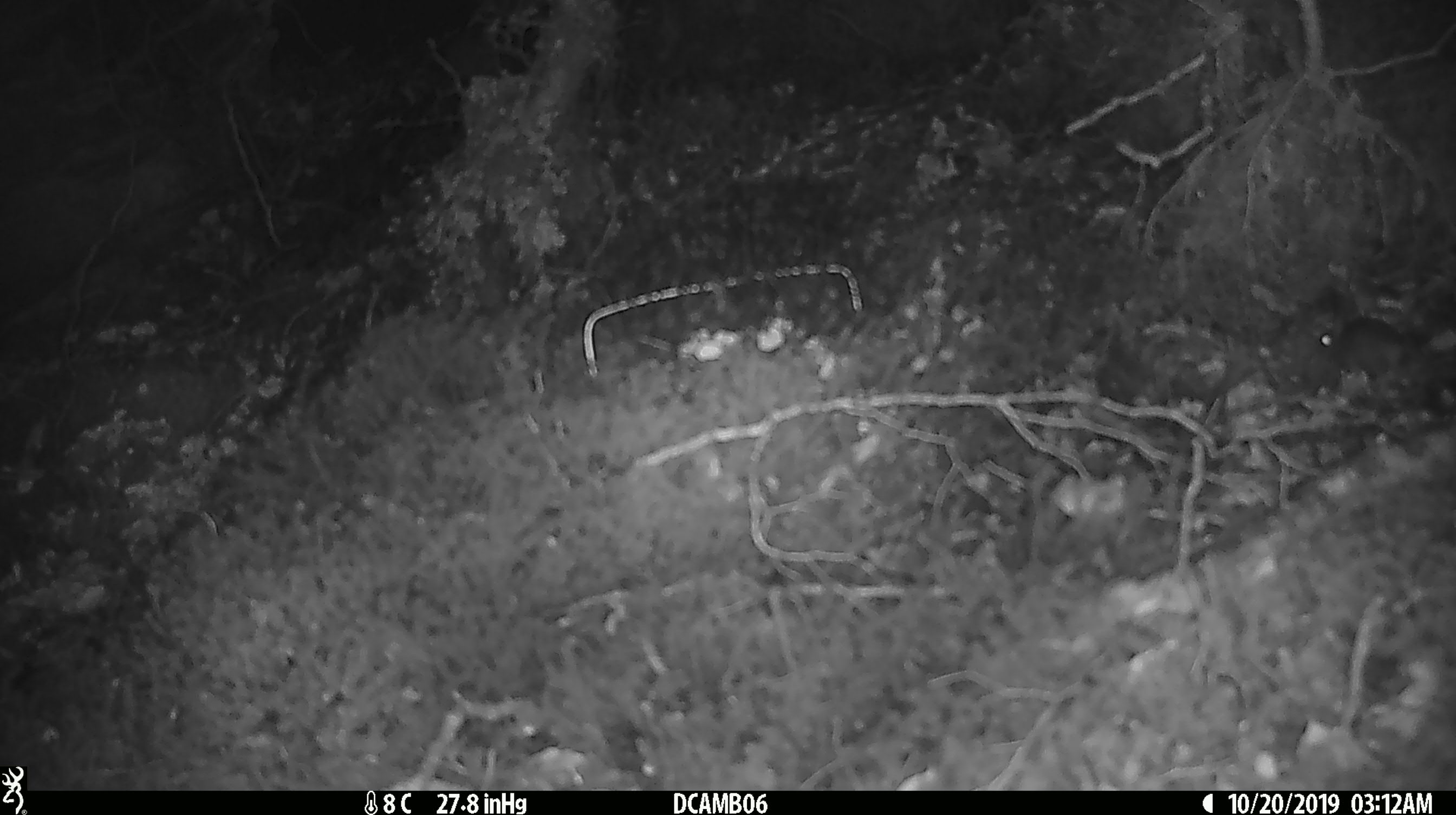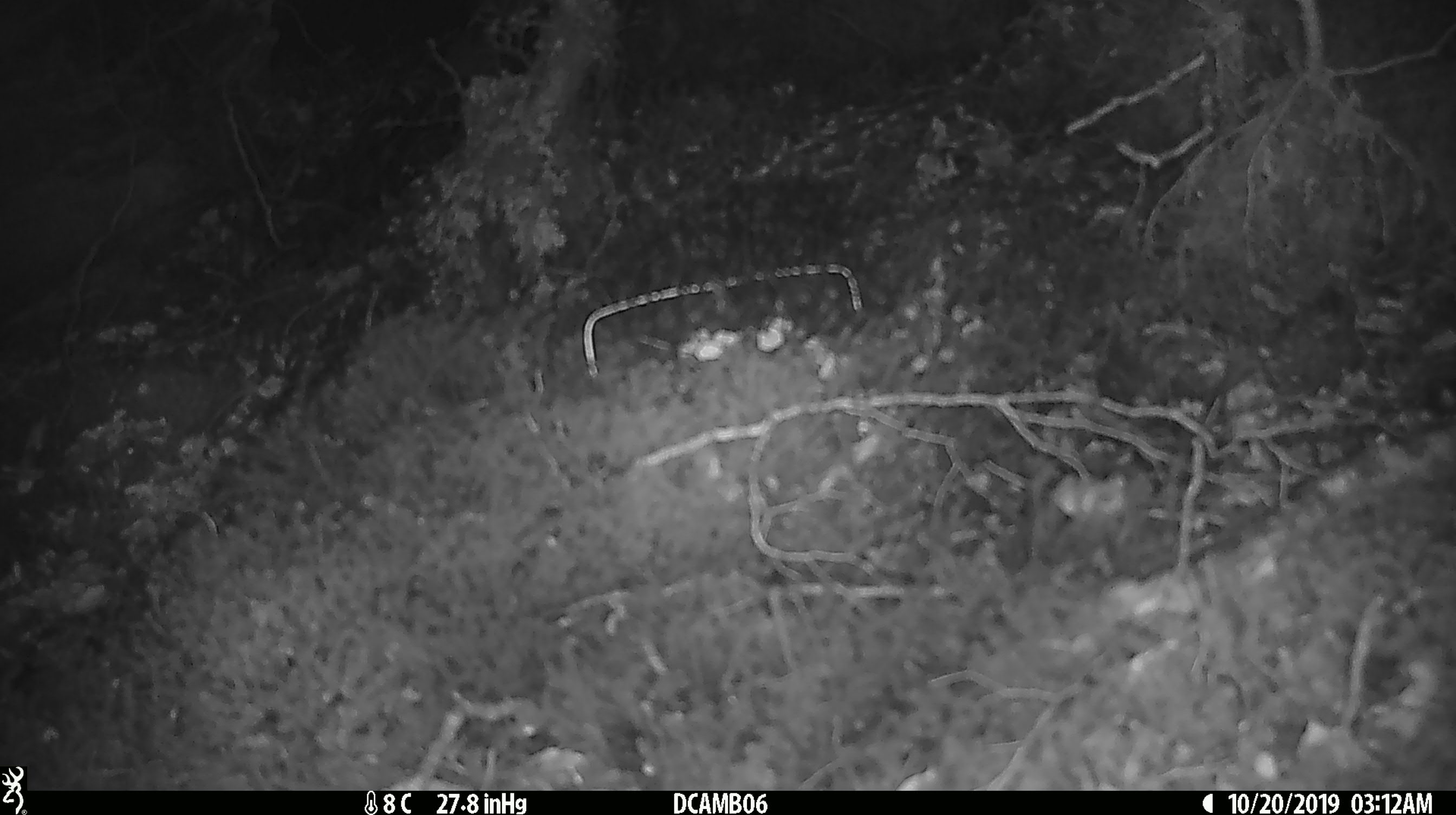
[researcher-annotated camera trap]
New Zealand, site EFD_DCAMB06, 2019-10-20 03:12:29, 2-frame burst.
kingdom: Animalia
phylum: Chordata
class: Mammalia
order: Rodentia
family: Muridae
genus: Mus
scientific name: Mus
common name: mouse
Mouse (Mus).